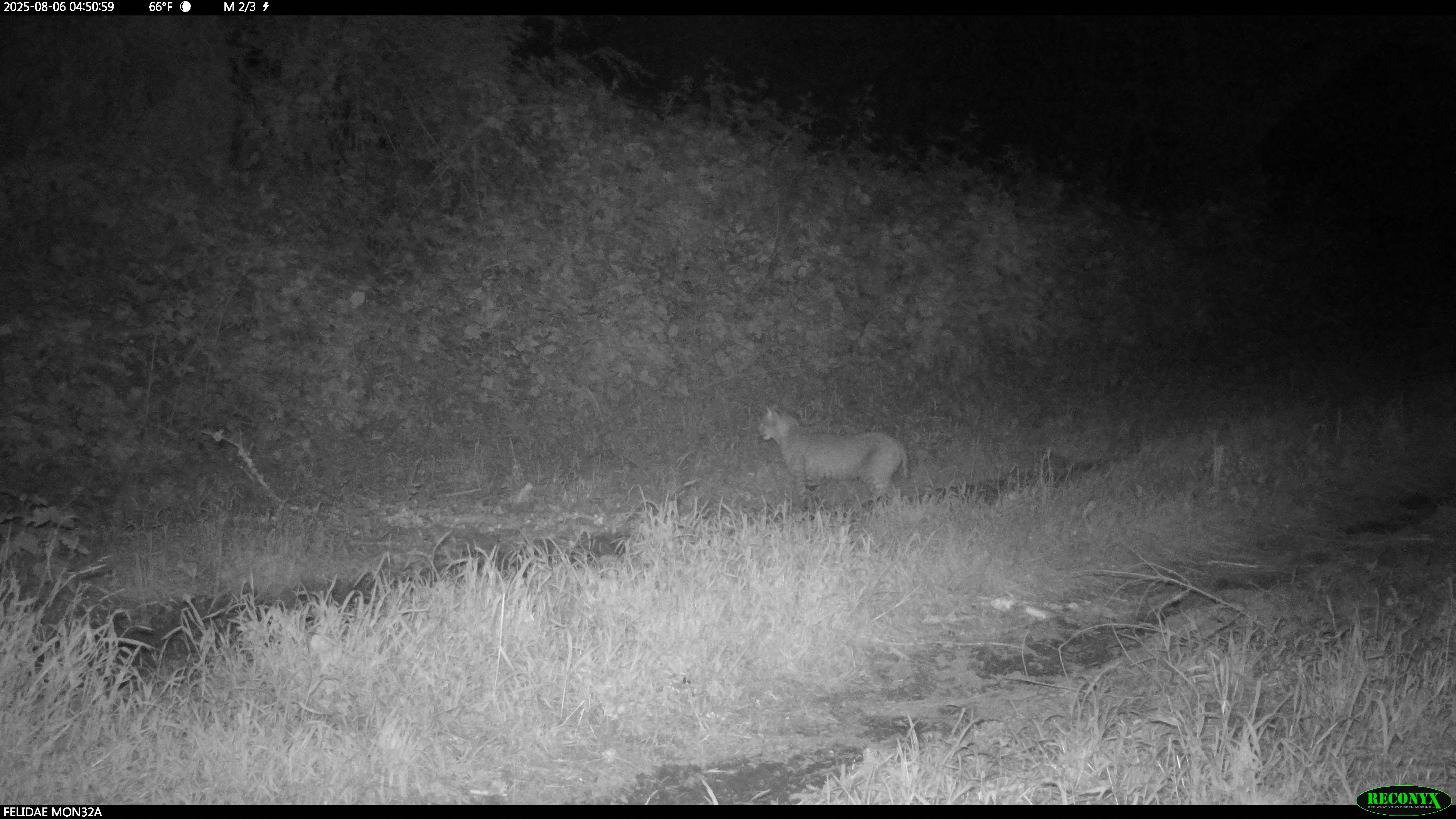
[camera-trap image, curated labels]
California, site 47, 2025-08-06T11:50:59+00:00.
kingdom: Animalia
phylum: Chordata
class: Mammalia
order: Carnivora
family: Felidae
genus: Lynx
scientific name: Lynx rufus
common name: bobcat